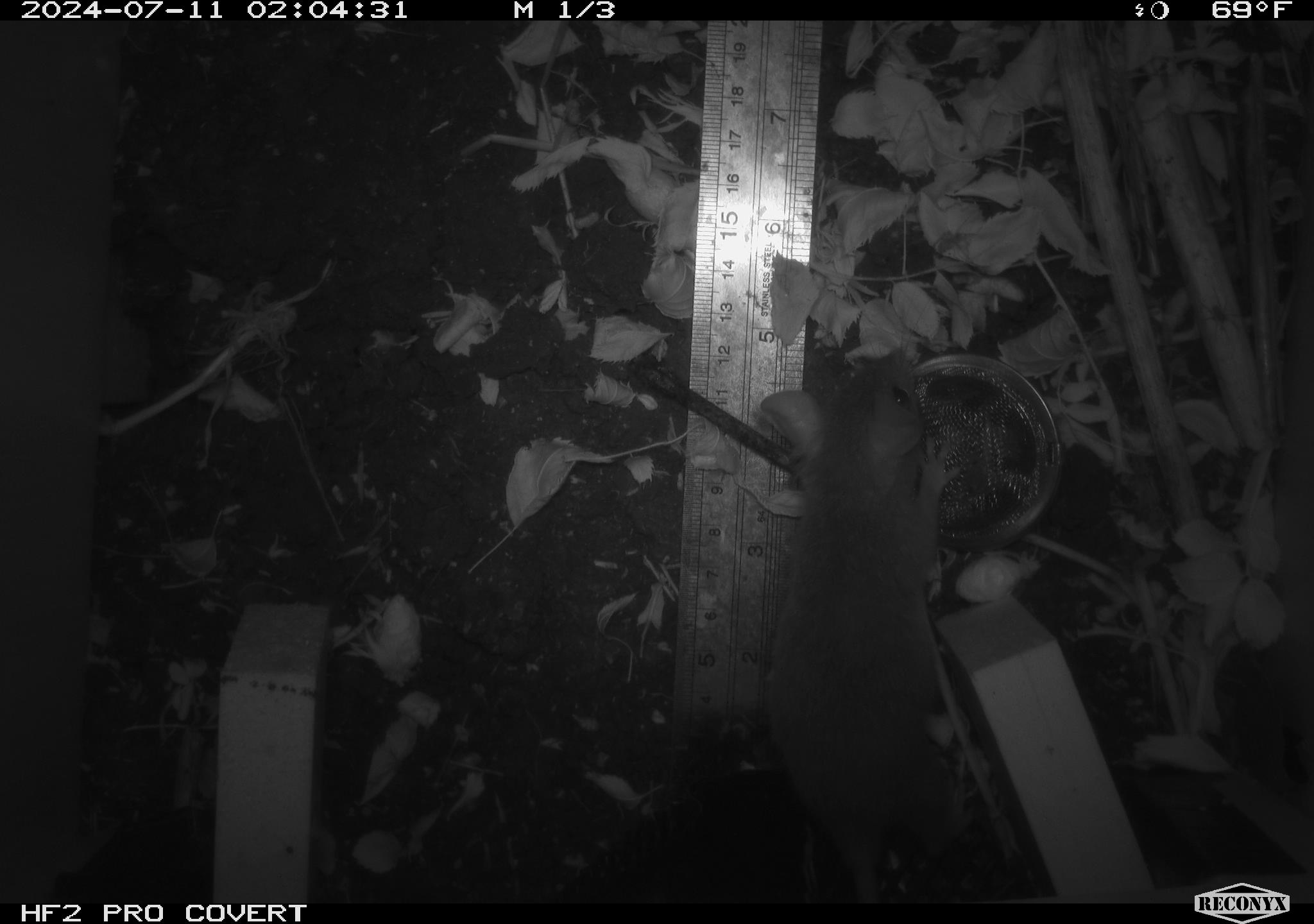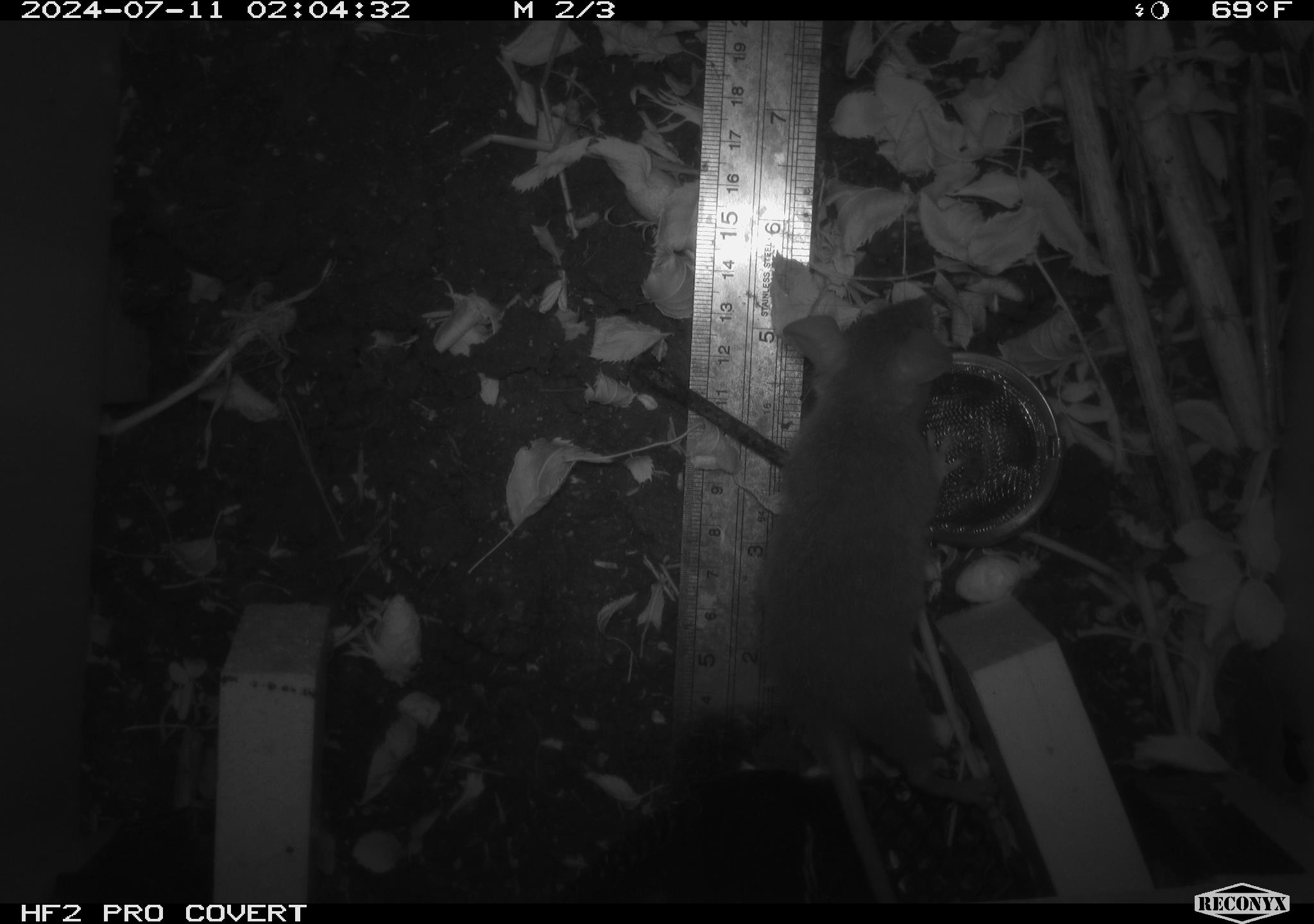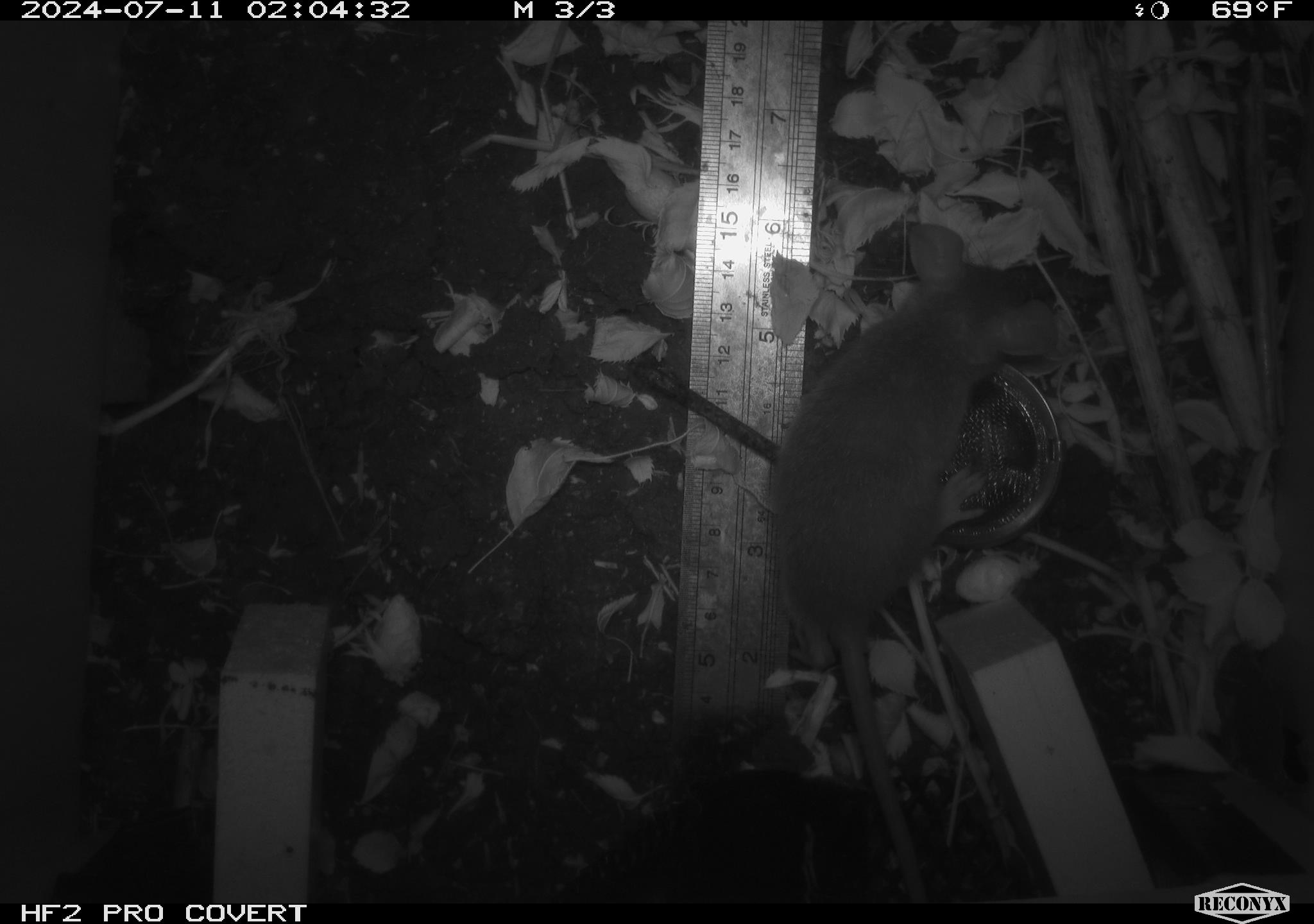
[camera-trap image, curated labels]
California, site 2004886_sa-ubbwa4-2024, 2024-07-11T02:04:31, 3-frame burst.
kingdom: Animalia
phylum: Chordata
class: Mammalia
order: Rodentia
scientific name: Rodentia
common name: woodrat or rat or mouse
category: woodrat or rat or mouse species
Woodrat or rat or mouse species (woodrat or rat or mouse) (Rodentia).